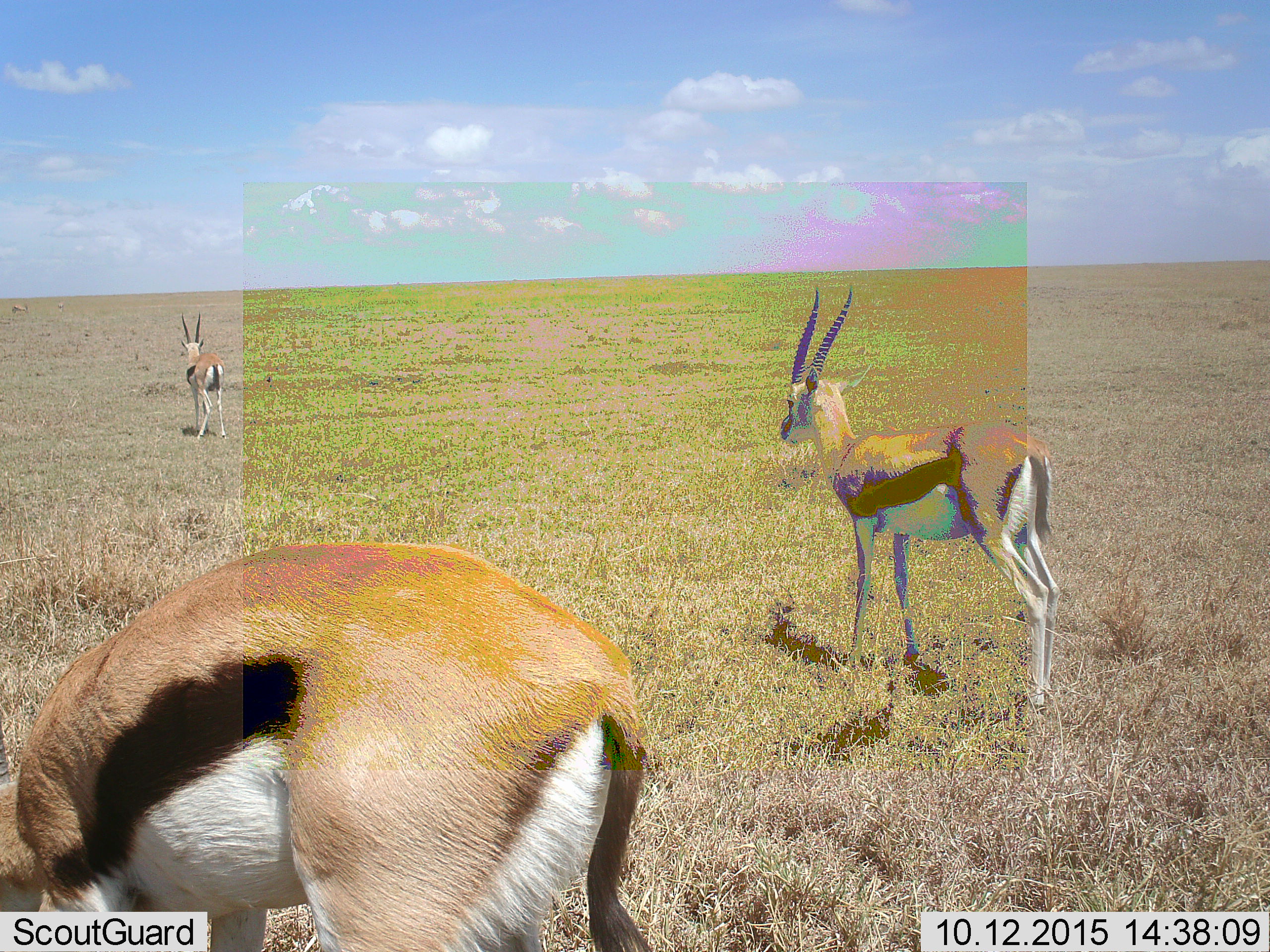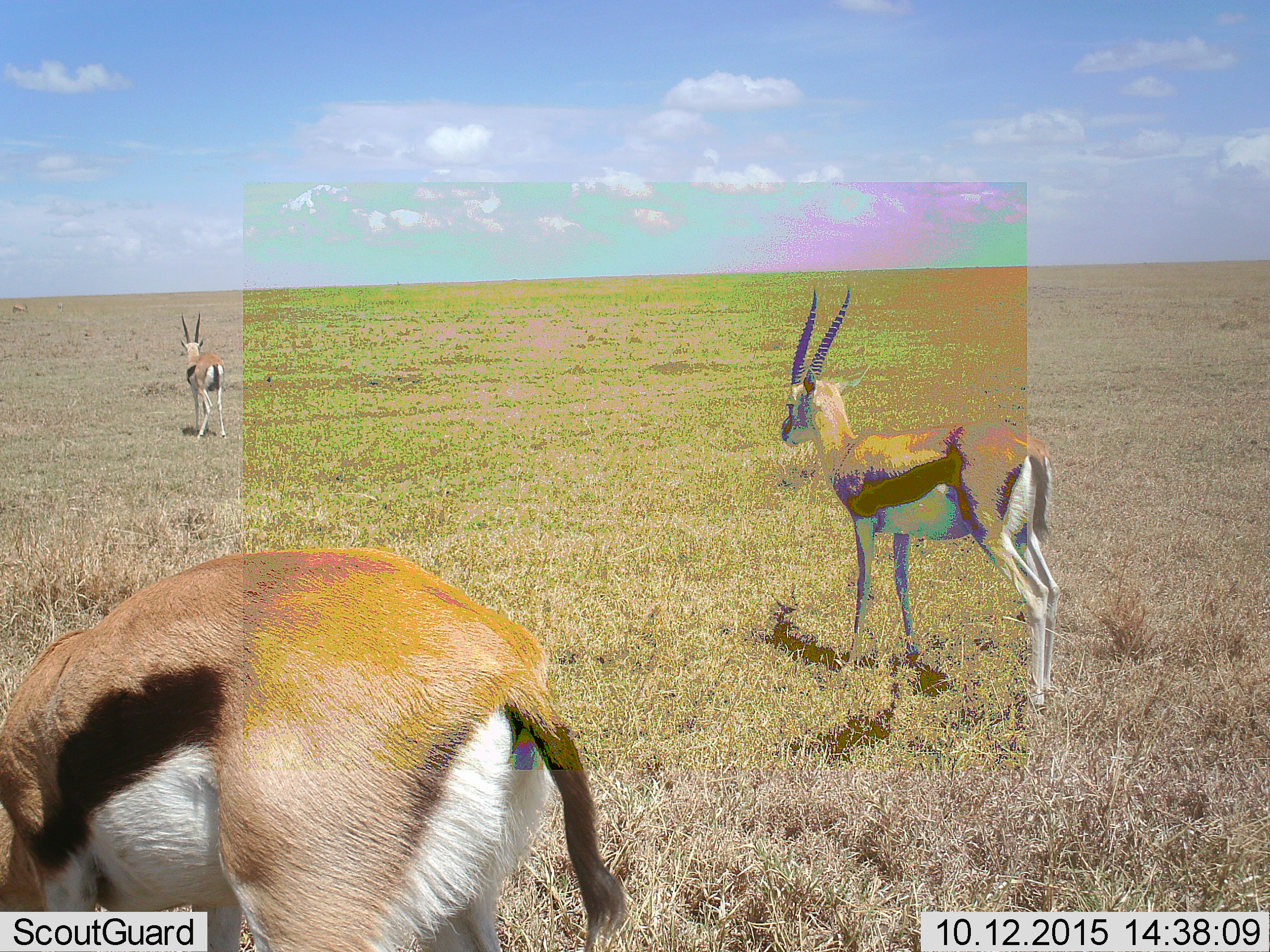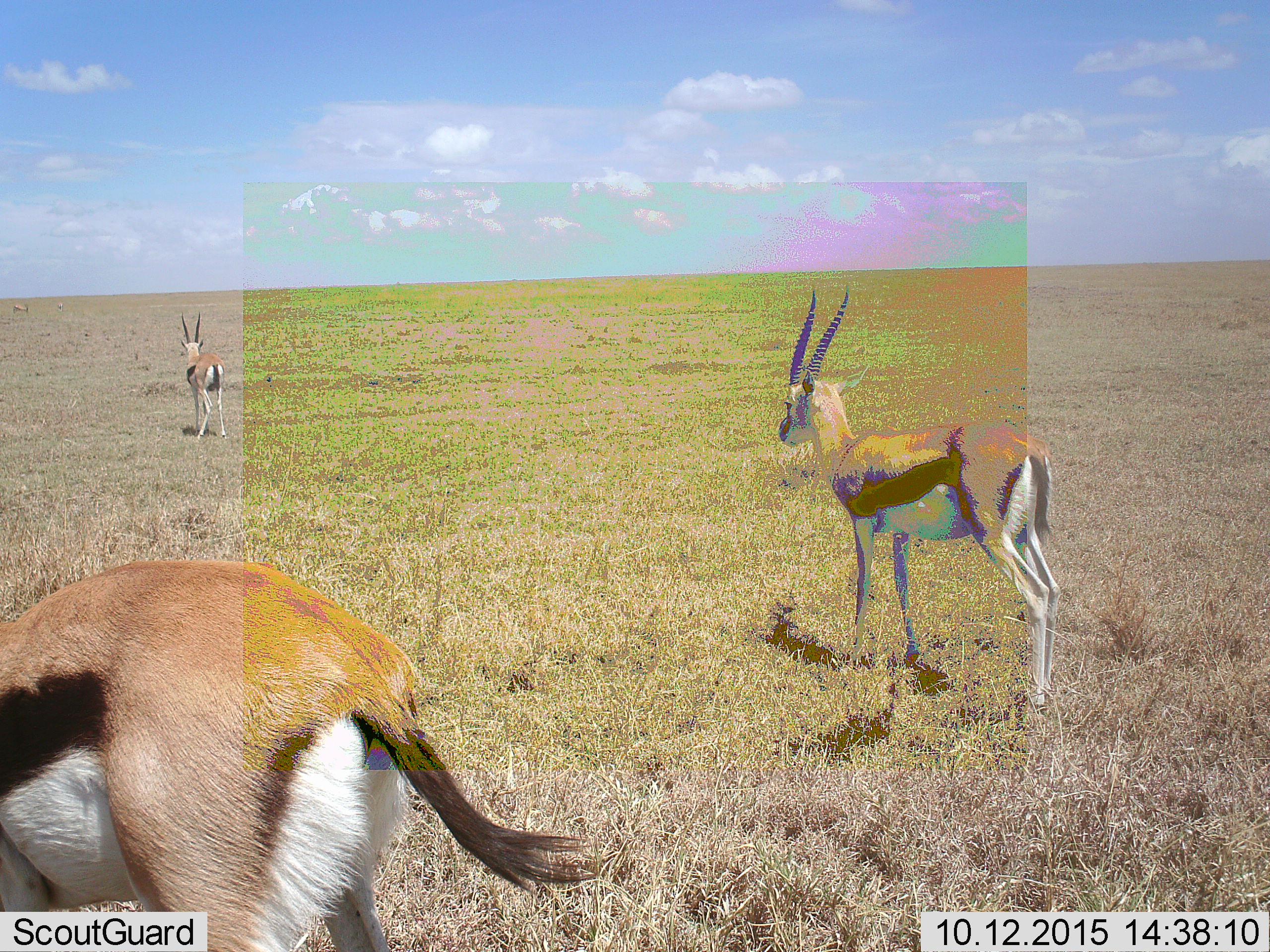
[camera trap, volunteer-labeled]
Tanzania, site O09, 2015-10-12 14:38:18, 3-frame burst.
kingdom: Animalia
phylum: Chordata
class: Mammalia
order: Artiodactyla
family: Bovidae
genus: Eudorcas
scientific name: Eudorcas thomsonii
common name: thomson's gazelle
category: gazellethomsons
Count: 3.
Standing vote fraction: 100%.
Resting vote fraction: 0%.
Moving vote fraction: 29%.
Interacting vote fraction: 0%.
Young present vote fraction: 0%.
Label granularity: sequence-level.